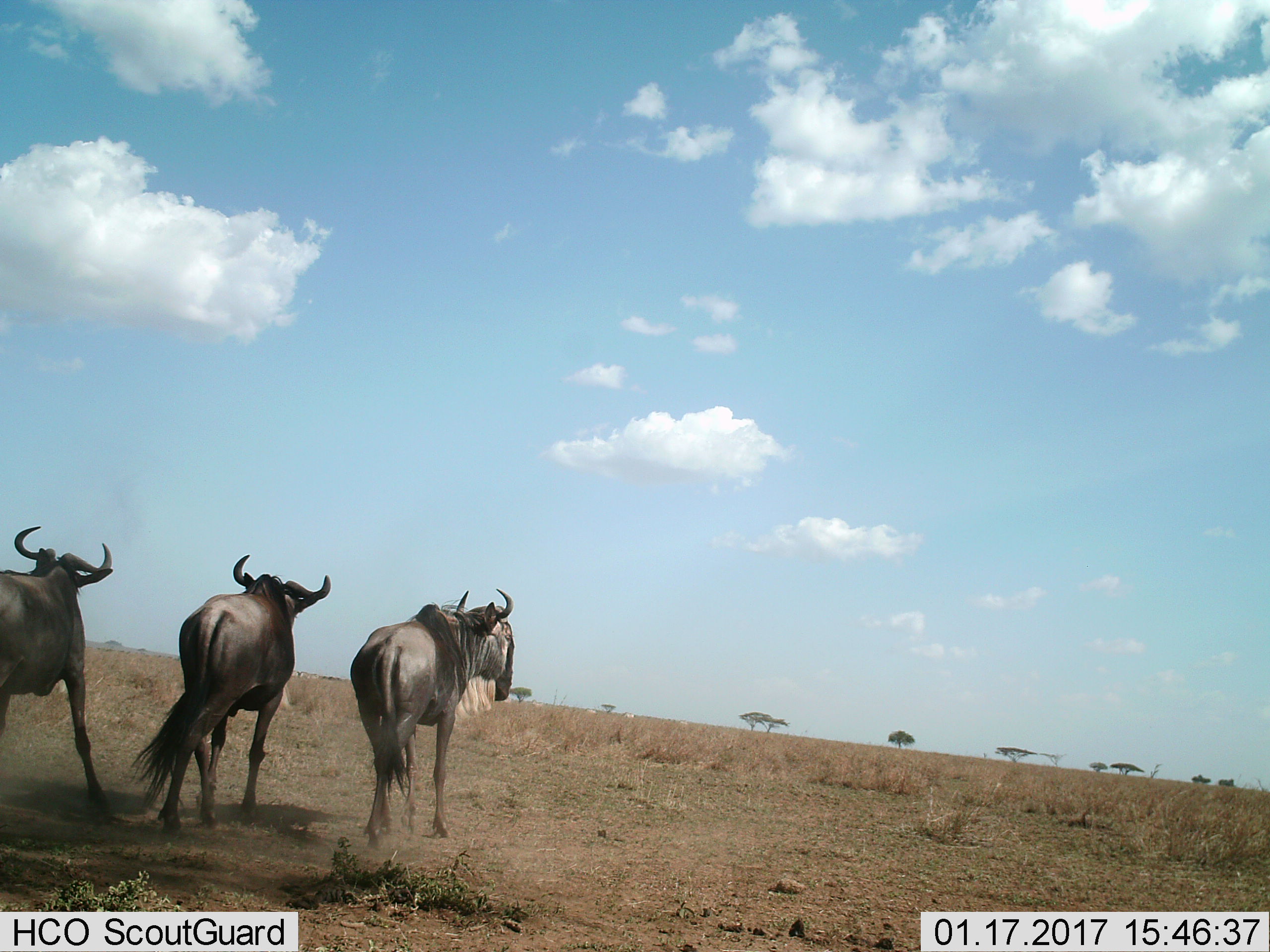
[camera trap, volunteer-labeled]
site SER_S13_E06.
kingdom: Animalia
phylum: Chordata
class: Mammalia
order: Artiodactyla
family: Bovidae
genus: Connochaetes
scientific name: Connochaetes taurinus taurinus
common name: blue wildebeest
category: wildebeestblue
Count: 3.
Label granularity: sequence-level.